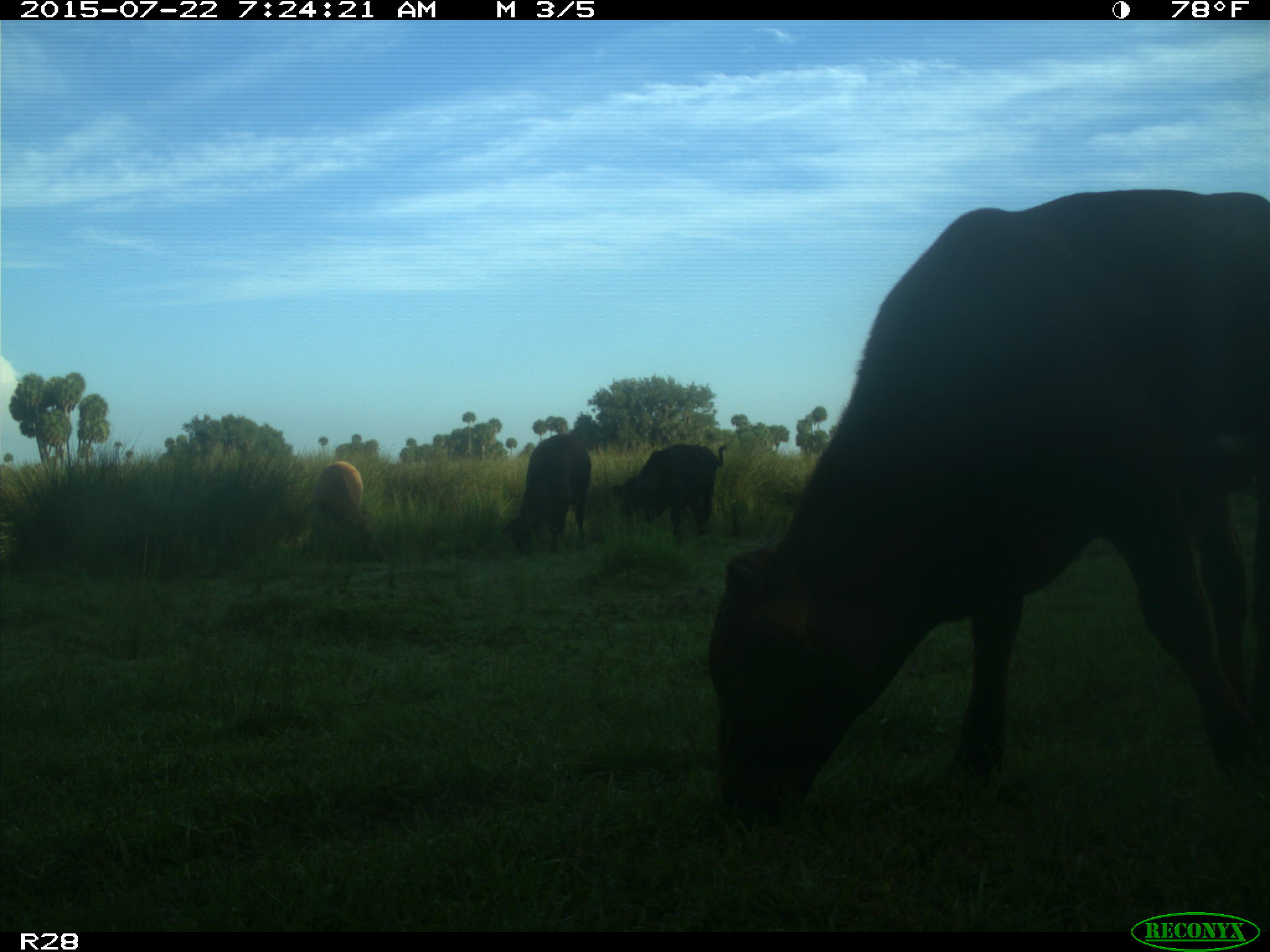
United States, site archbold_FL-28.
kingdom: Animalia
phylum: Chordata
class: Mammalia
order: Artiodactyla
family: Bovidae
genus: Bos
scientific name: Bos taurus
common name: domestic cow